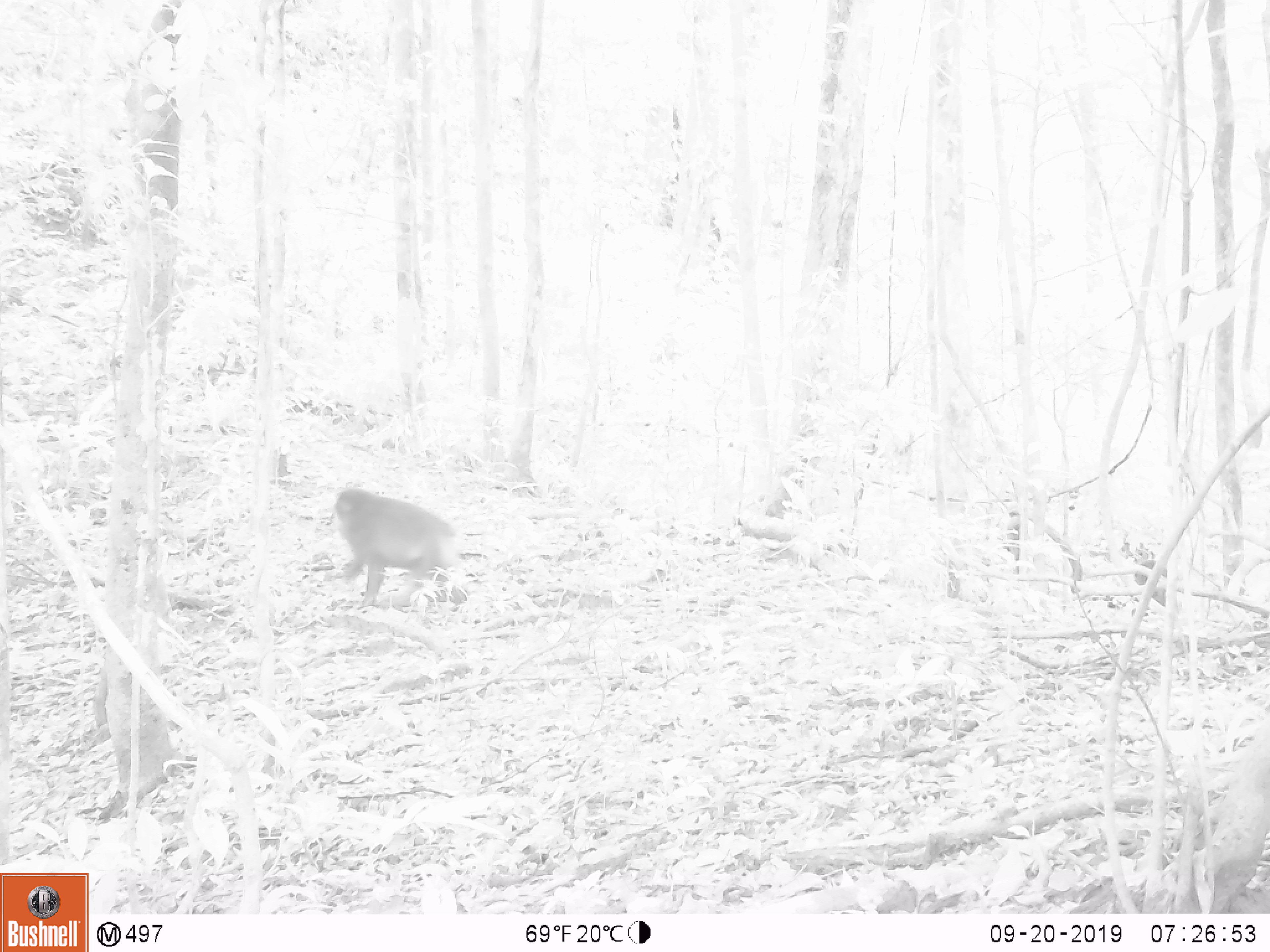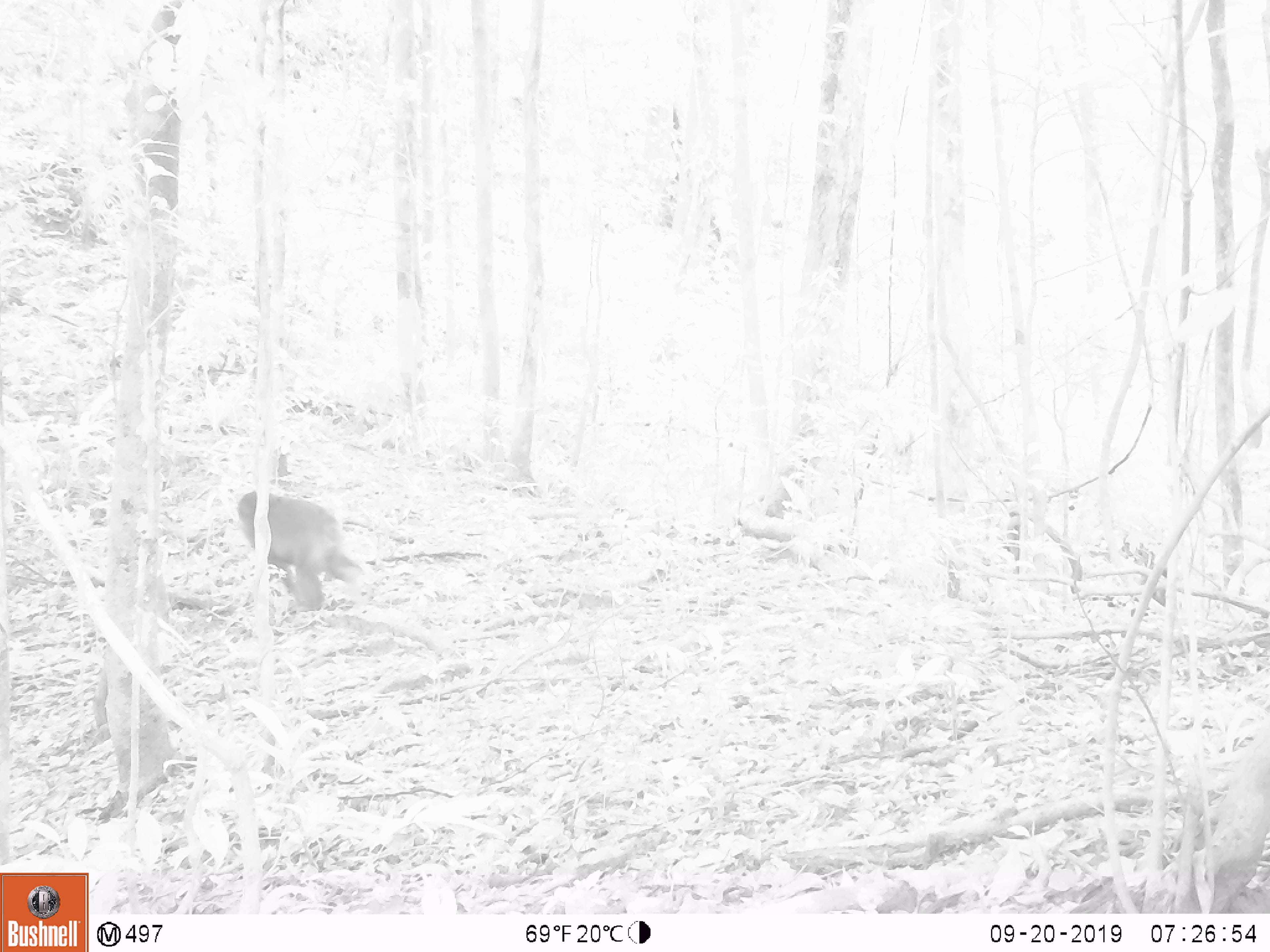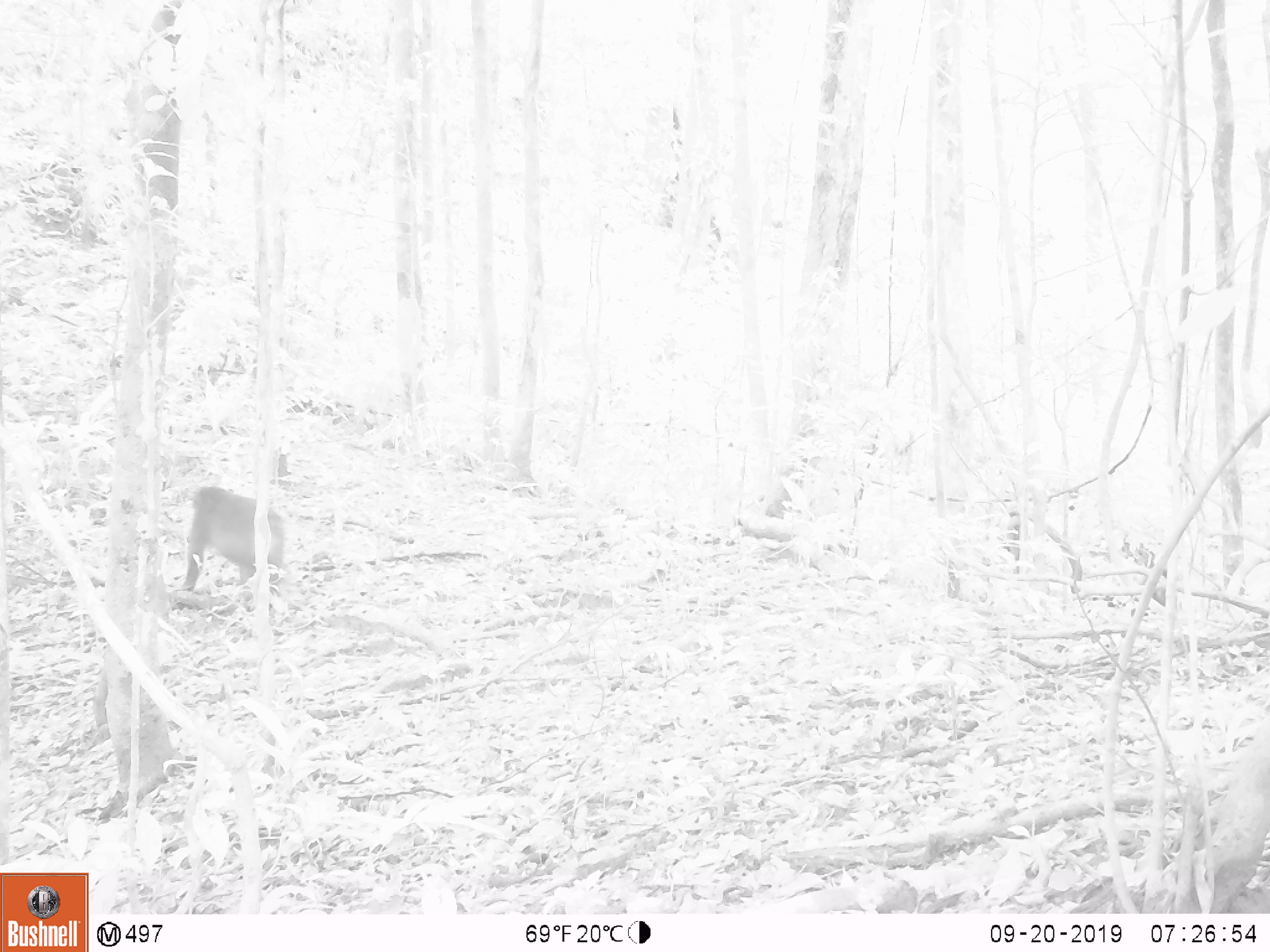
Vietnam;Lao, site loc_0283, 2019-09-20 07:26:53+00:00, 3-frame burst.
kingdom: Animalia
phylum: Chordata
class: Mammalia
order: Primates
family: Cercopithecidae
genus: Macaca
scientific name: Macaca arctoides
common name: stump-tailed macaque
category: stump tailed macaque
Stump tailed macaque (stump-tailed macaque) (Macaca arctoides). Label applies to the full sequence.